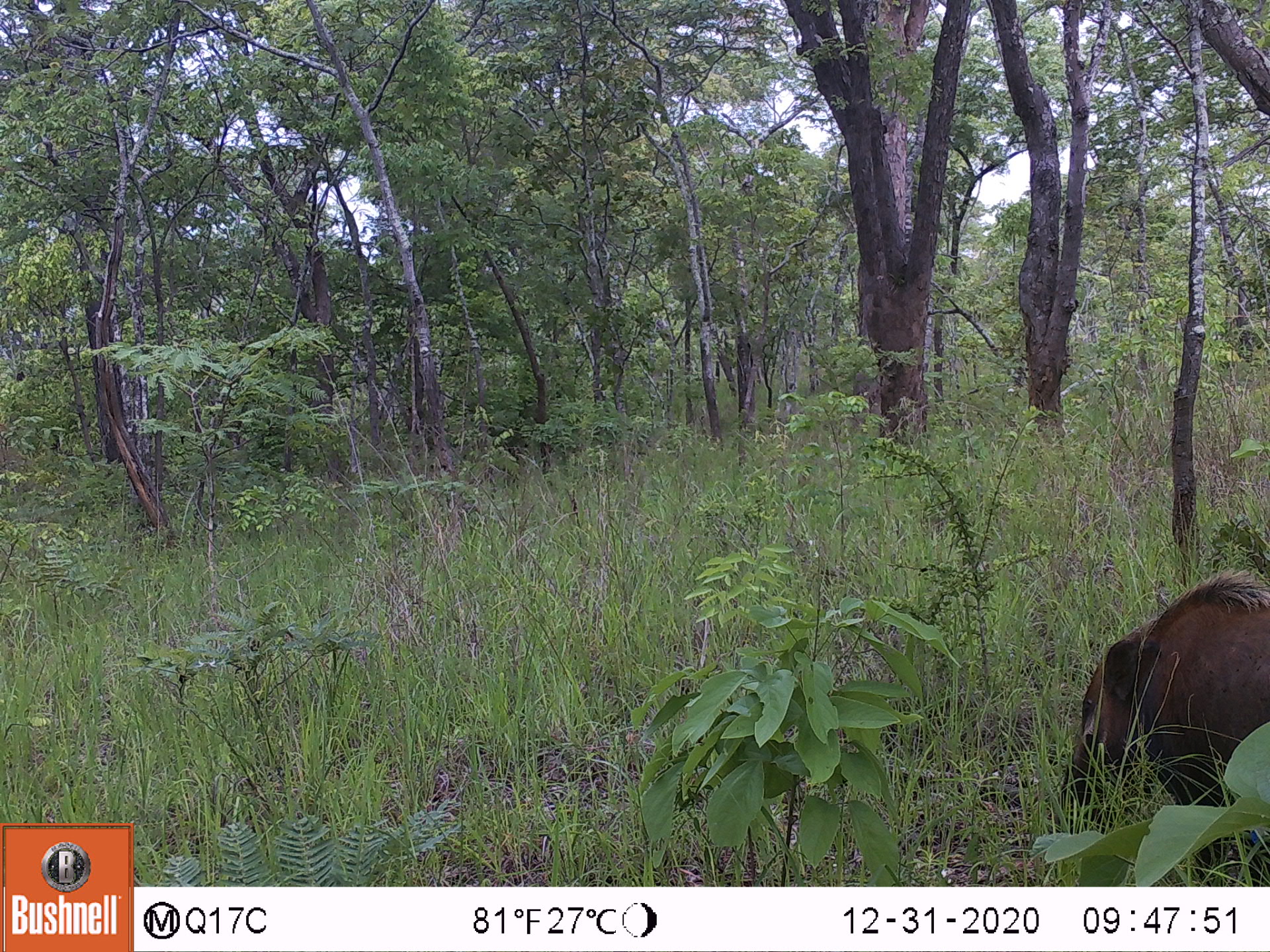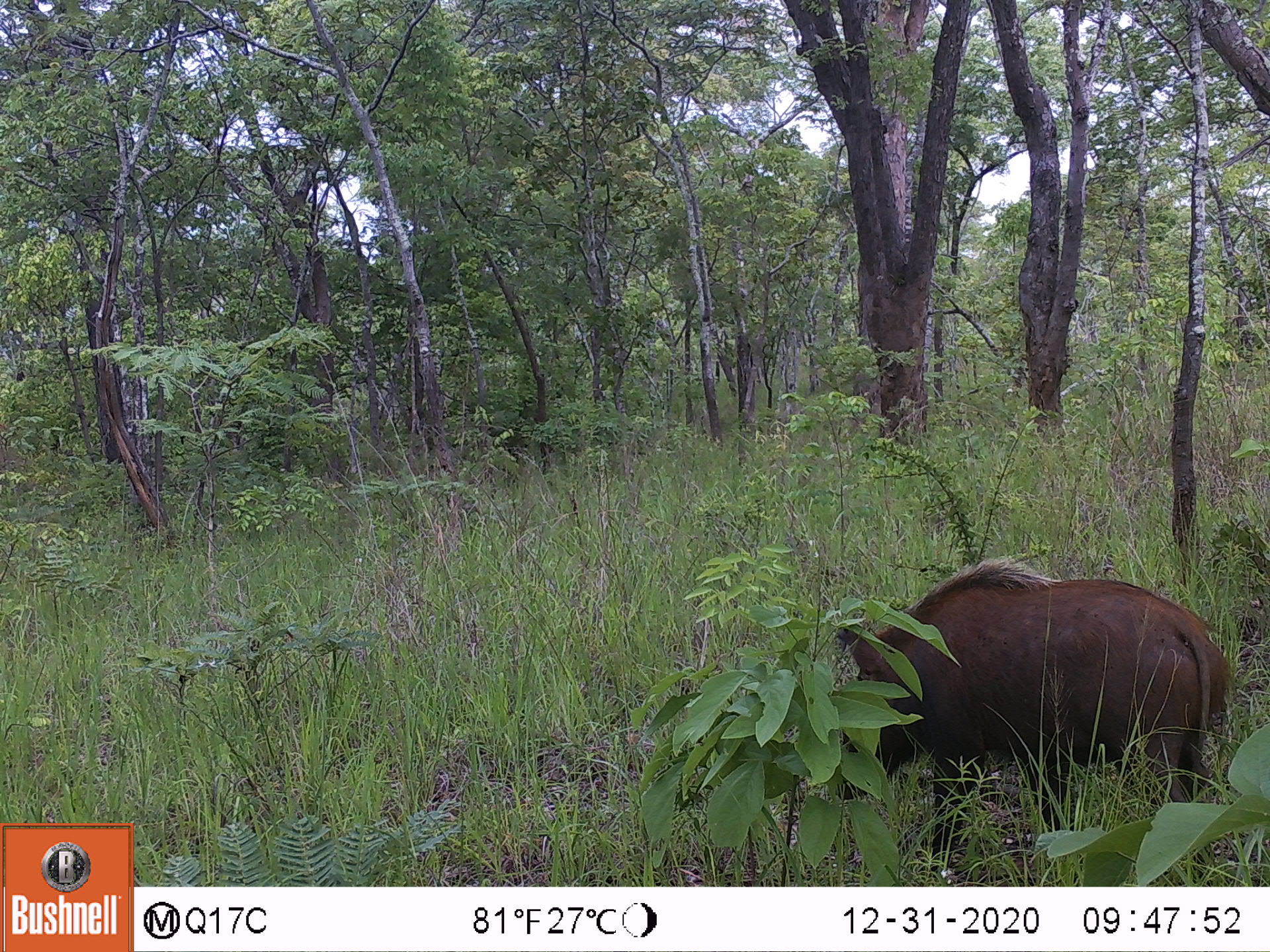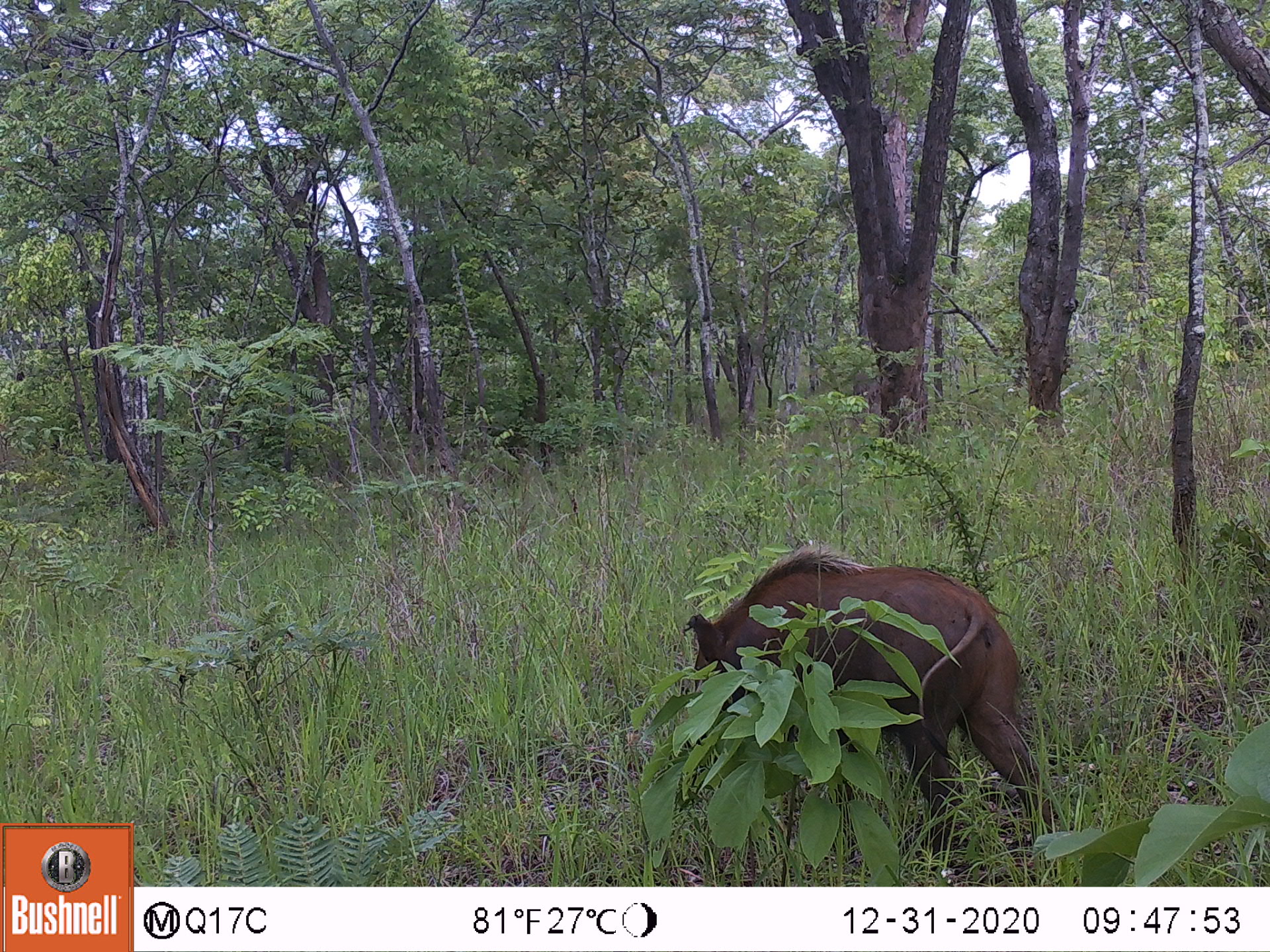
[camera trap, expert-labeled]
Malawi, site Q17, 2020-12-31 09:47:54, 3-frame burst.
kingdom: Animalia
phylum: Chordata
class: Mammalia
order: Artiodactyla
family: Suidae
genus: Potamochoerus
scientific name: Potamochoerus larvatus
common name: bushpig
Bushpig (Potamochoerus larvatus), count 1.